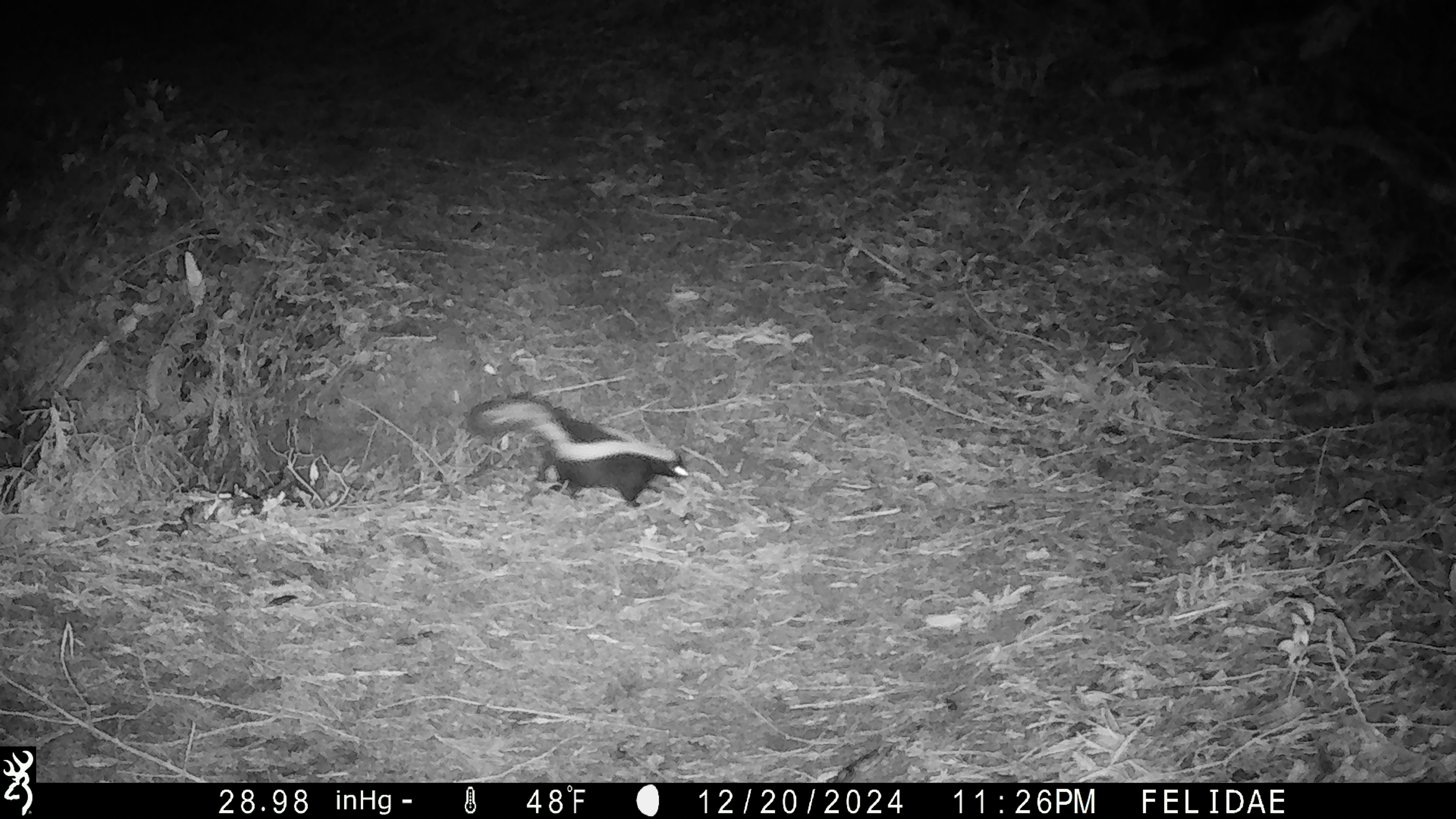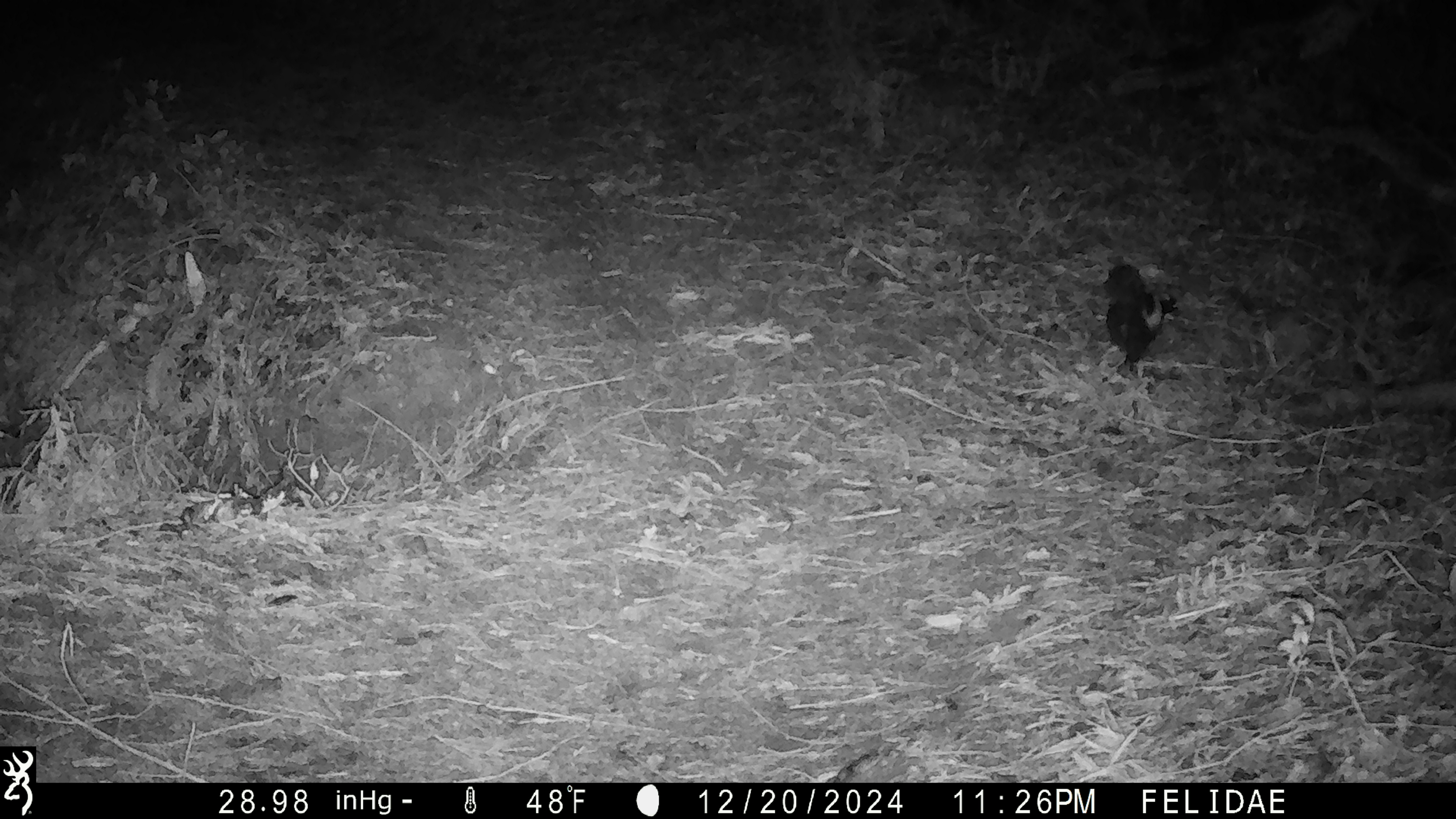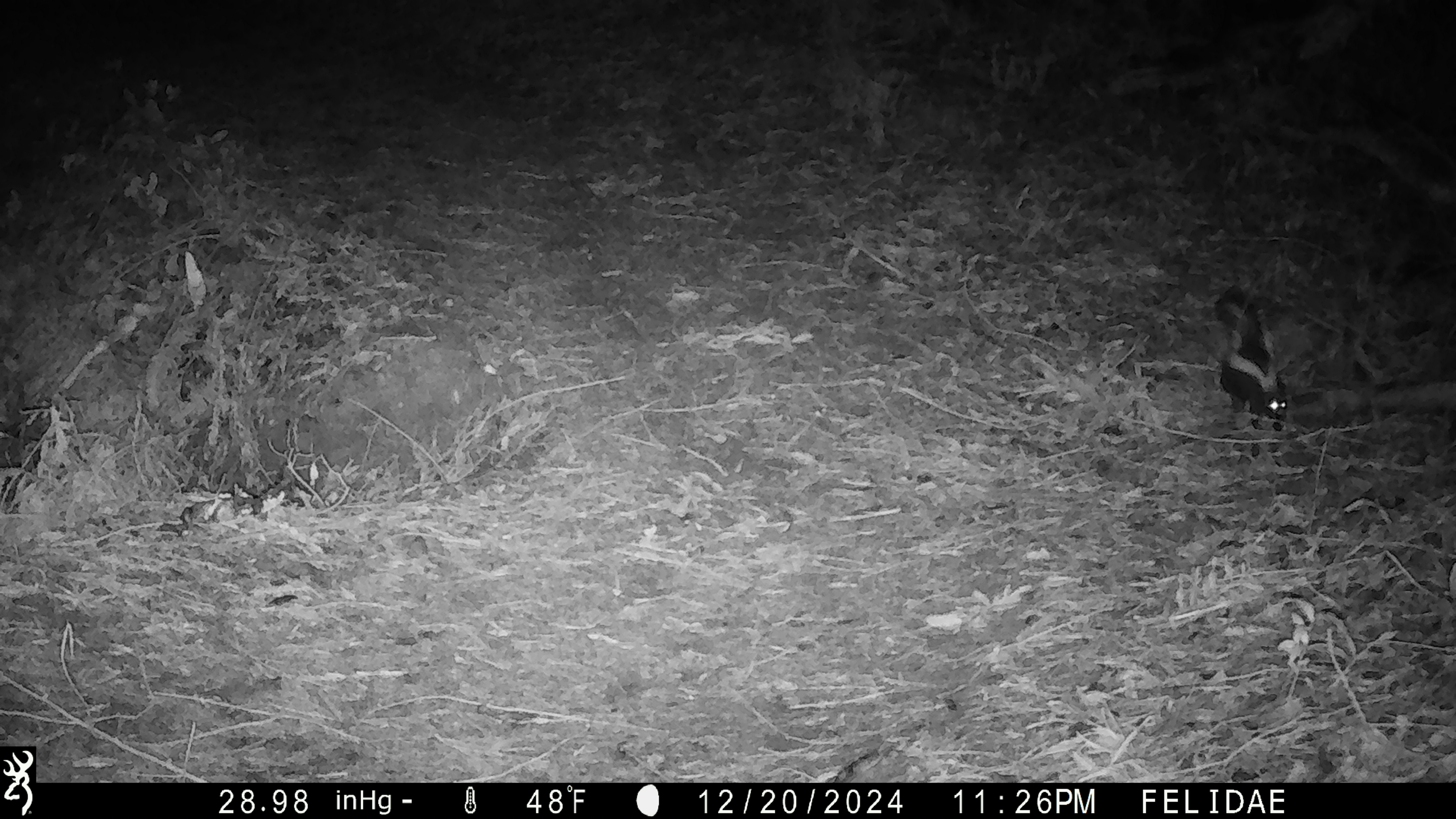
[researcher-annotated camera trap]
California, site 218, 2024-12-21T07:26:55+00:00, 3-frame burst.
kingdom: Animalia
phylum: Chordata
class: Mammalia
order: Carnivora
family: Mephitidae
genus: Mephitis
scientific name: Mephitis mephitis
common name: striped skunk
Striped skunk (Mephitis mephitis).